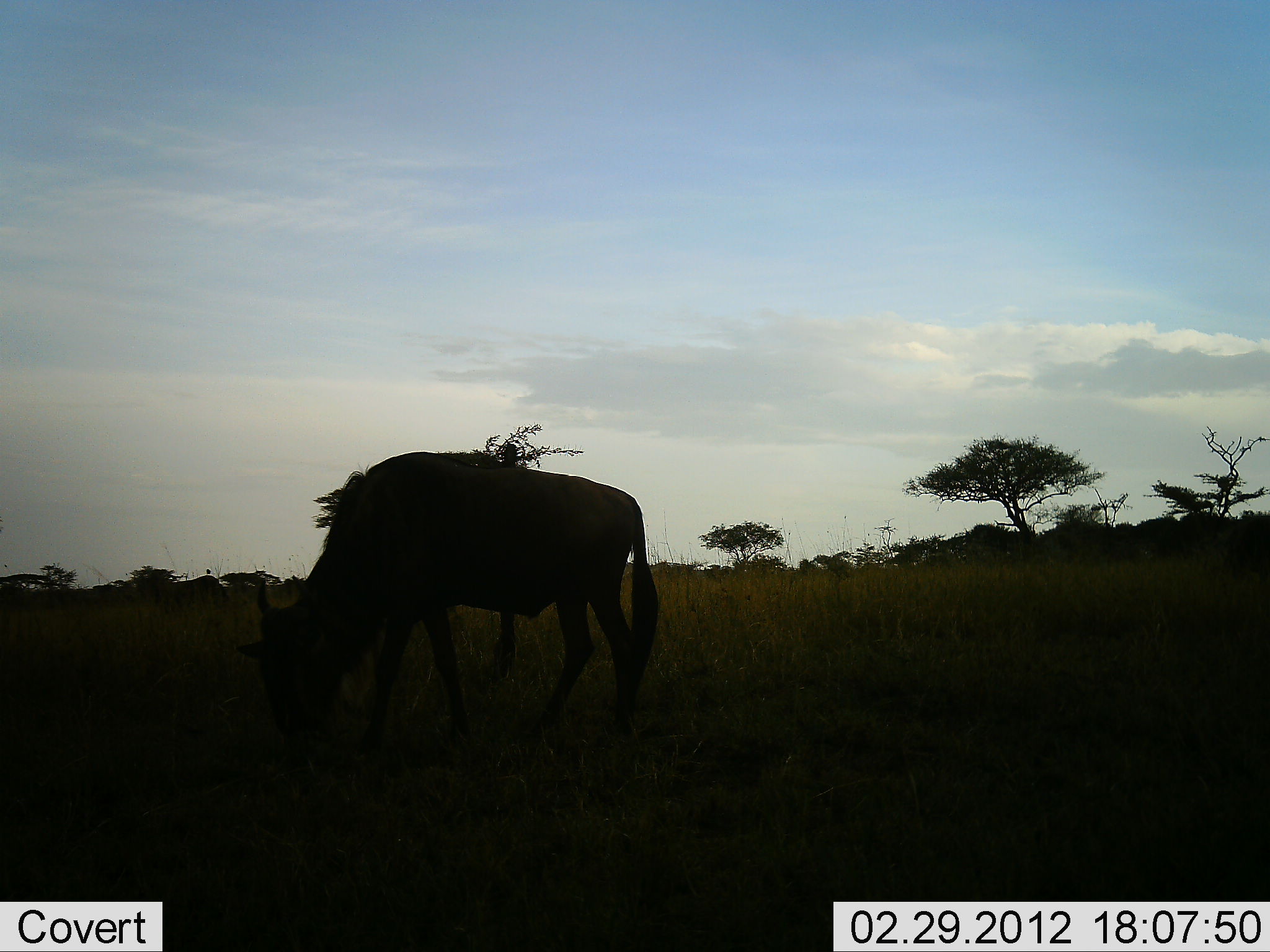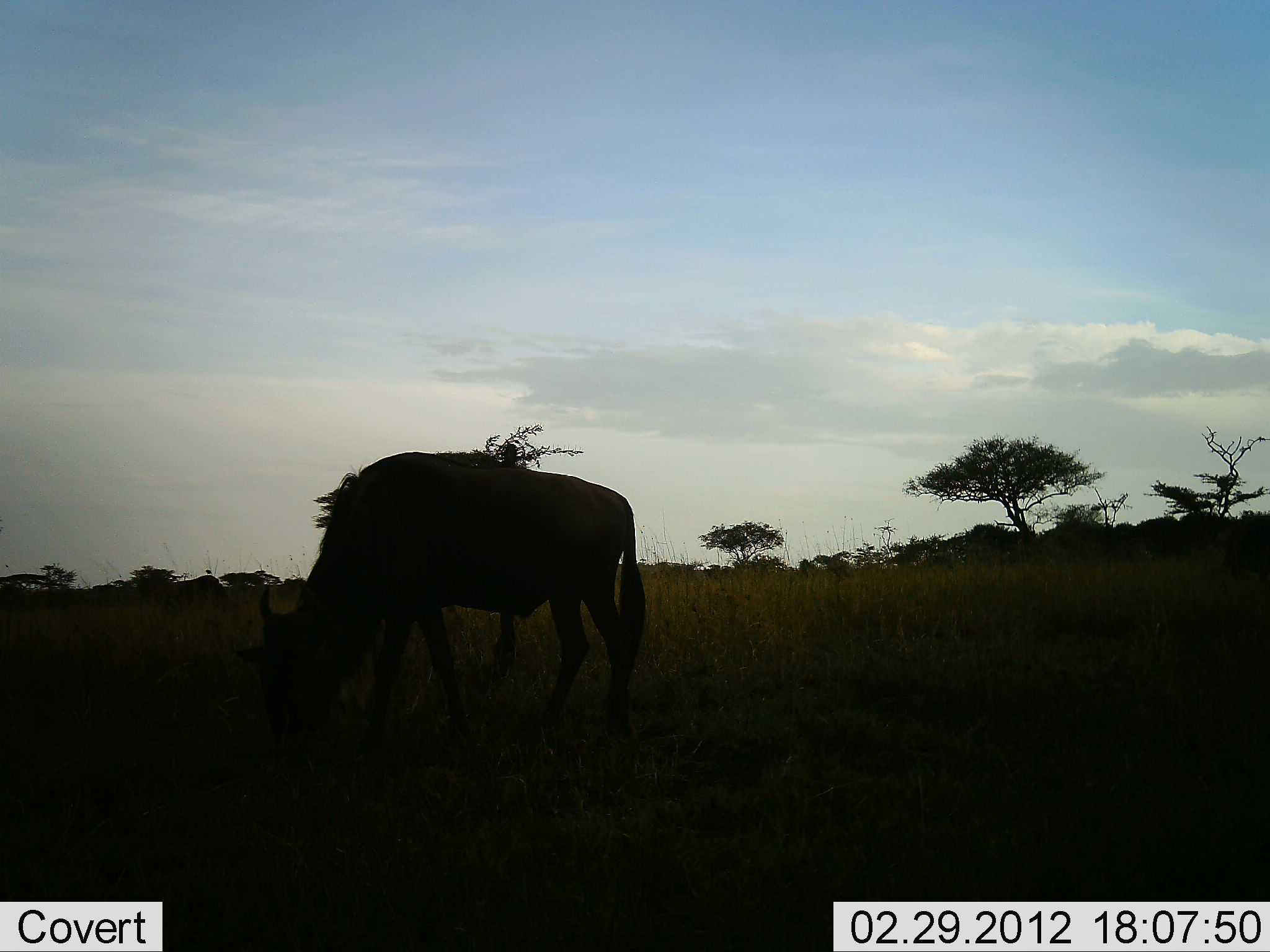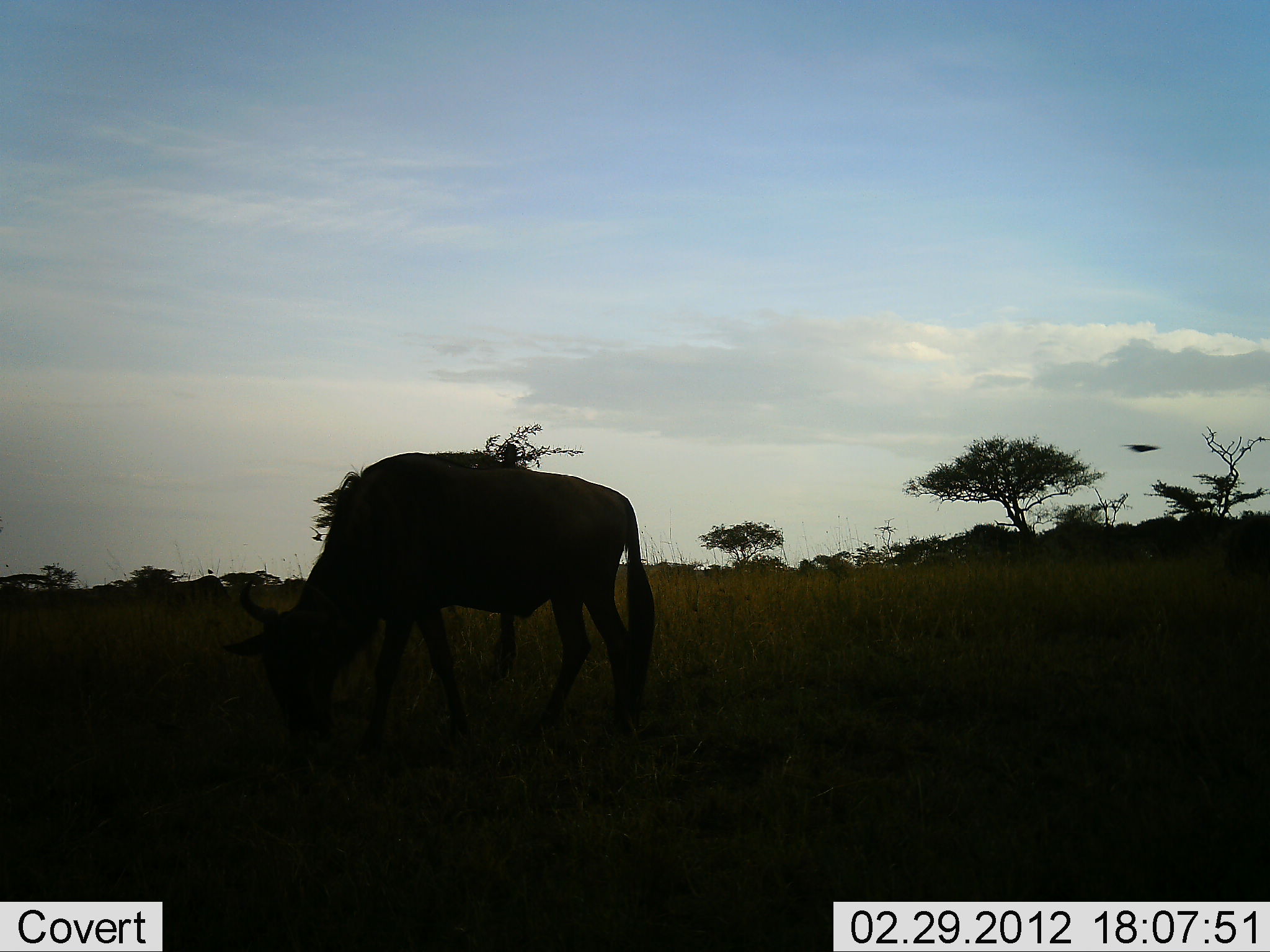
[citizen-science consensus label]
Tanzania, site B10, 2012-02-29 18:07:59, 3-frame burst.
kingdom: Animalia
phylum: Chordata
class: Mammalia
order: Artiodactyla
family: Bovidae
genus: Connochaetes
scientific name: Connochaetes taurinus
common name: blue wildebeest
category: wildebeest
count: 1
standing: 14%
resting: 0%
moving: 0%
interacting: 0%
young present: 0%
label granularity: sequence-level